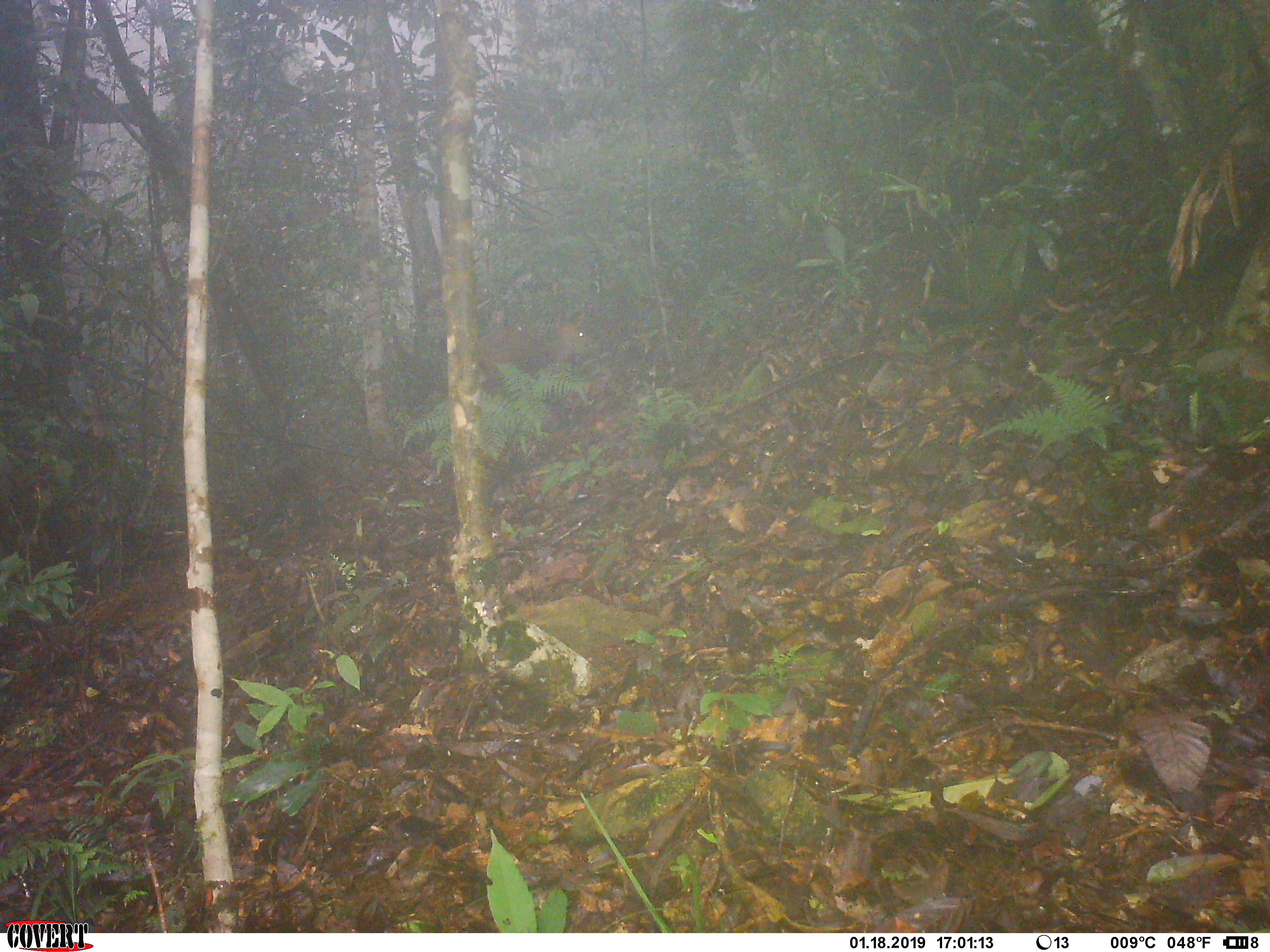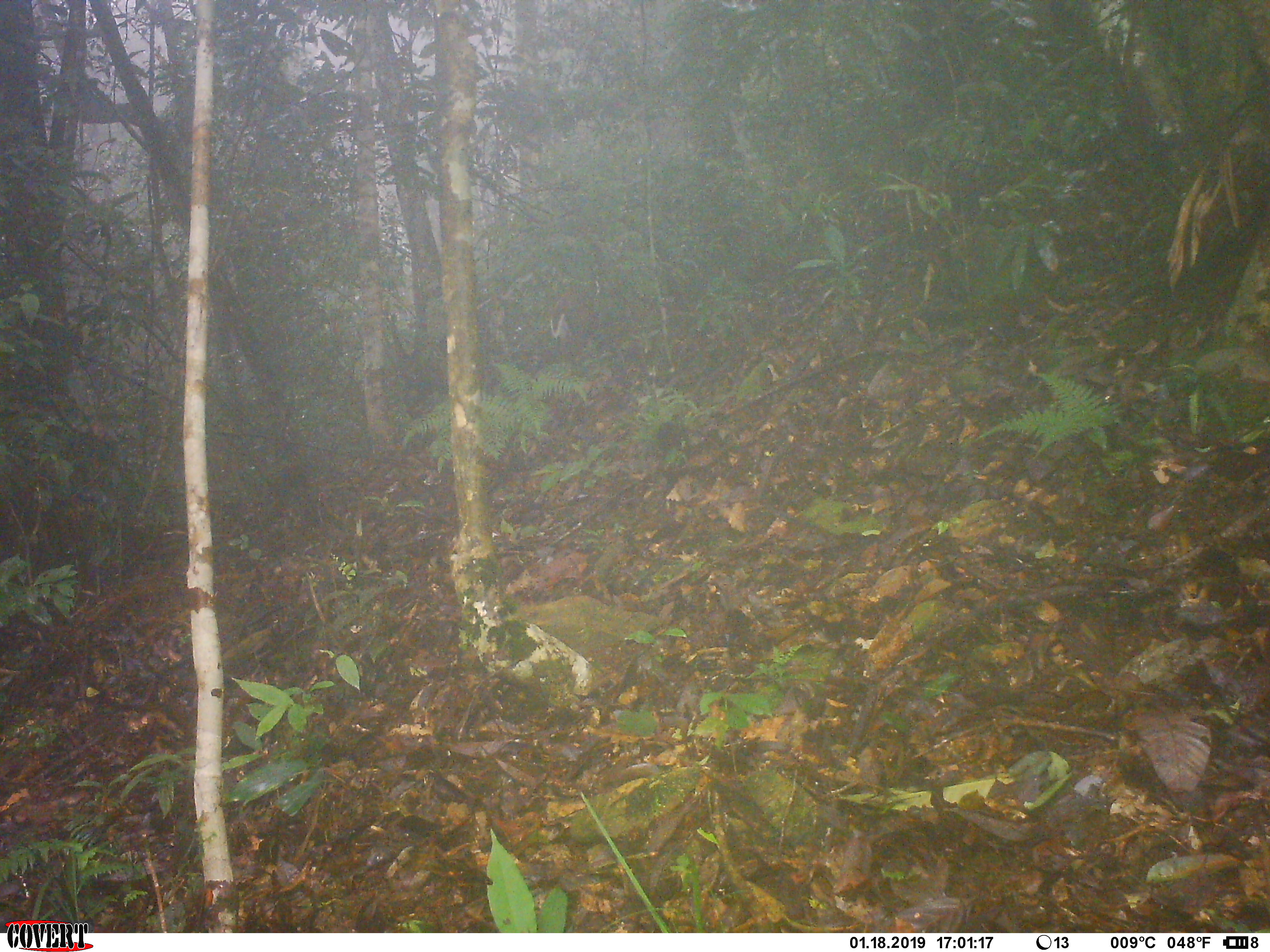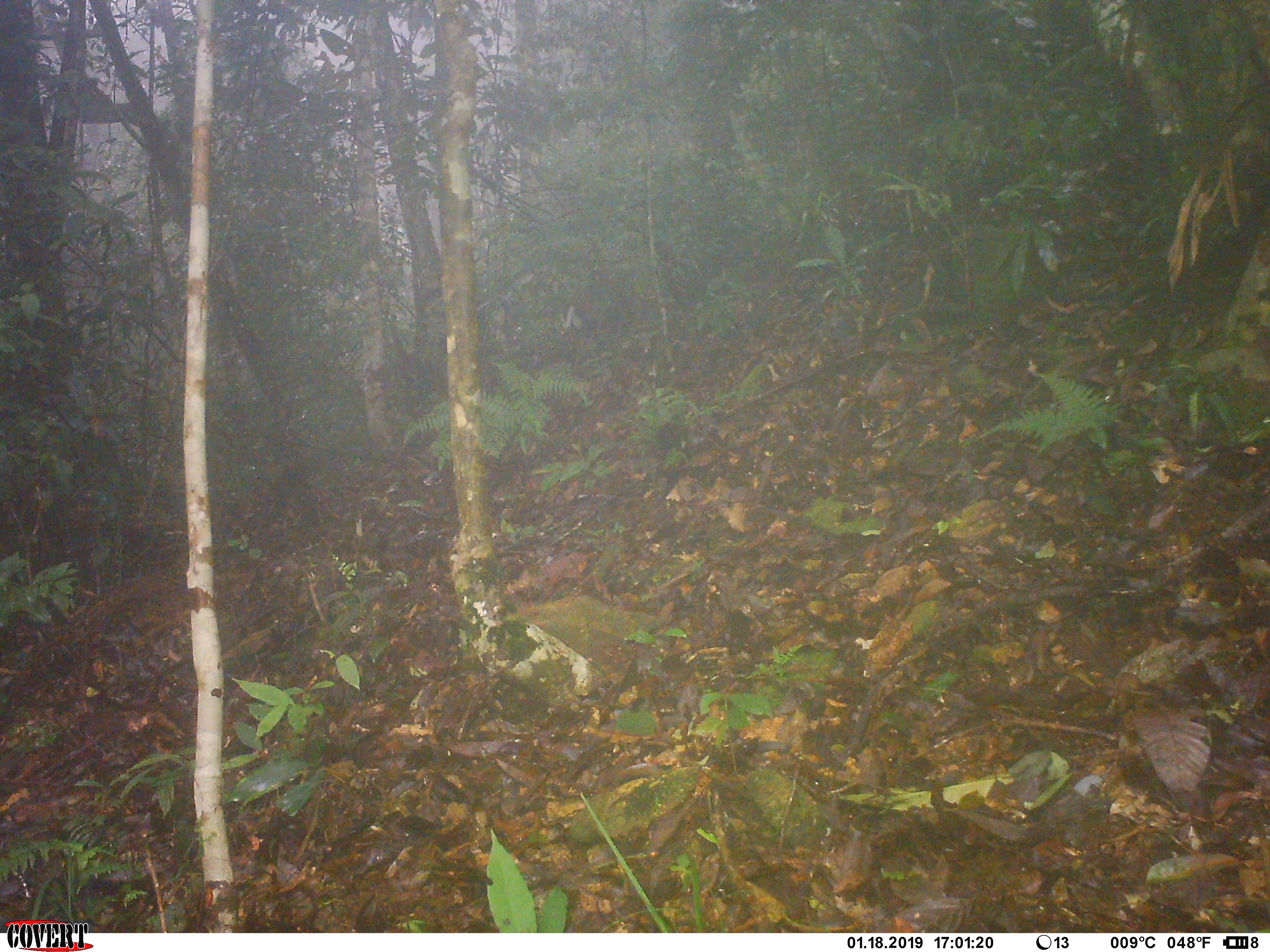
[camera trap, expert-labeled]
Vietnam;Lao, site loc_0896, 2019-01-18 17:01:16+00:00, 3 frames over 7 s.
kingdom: Animalia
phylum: Chordata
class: Mammalia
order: Artiodactyla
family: Cervidae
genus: Muntiacus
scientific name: Muntiacus rooseveltorum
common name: roosevelt's muntjac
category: roosevelts muntjac group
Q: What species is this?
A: Roosevelts muntjac group (roosevelt's muntjac) (Muntiacus rooseveltorum).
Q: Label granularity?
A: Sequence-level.